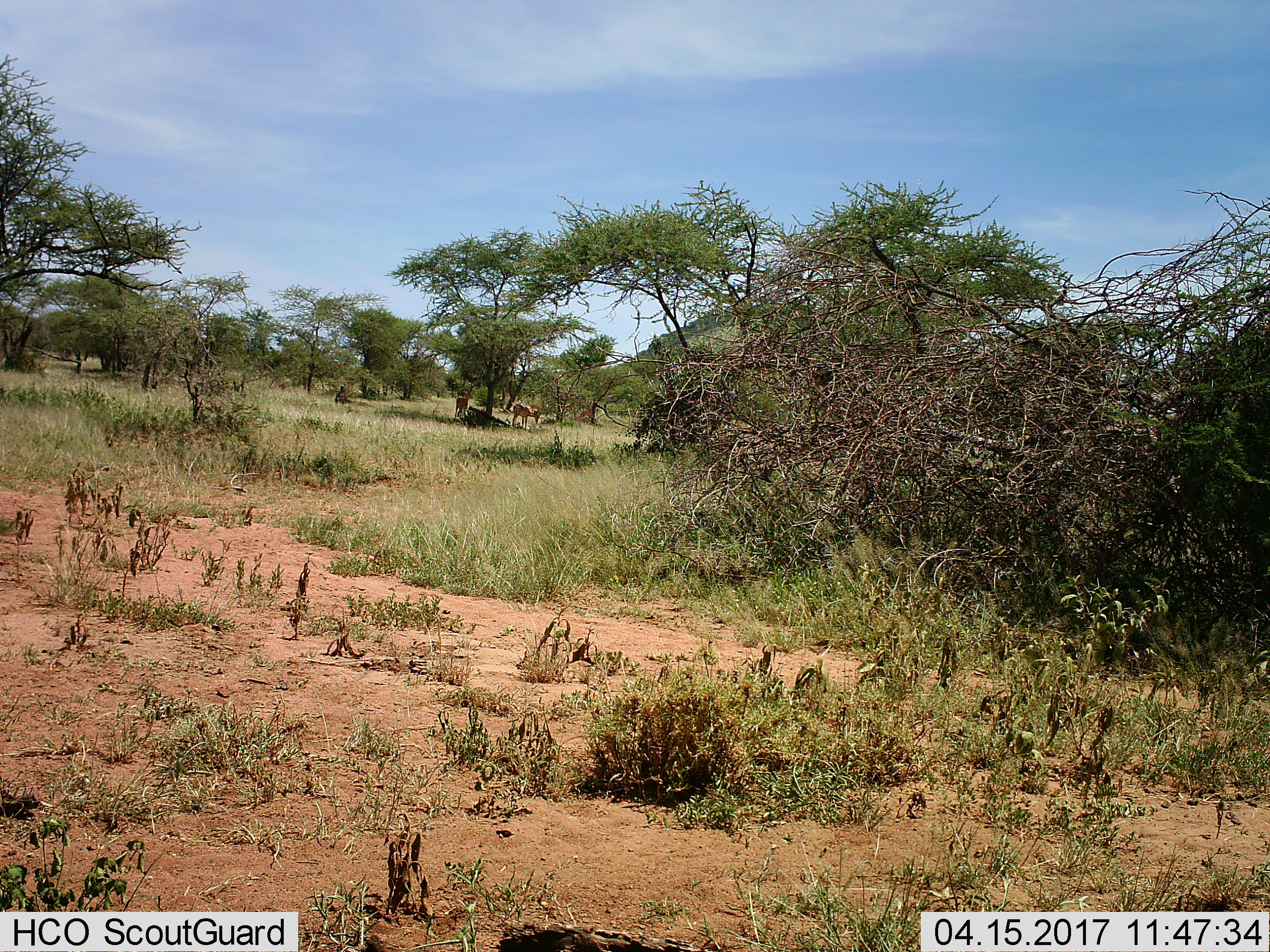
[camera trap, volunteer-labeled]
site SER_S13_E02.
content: unidentified animal